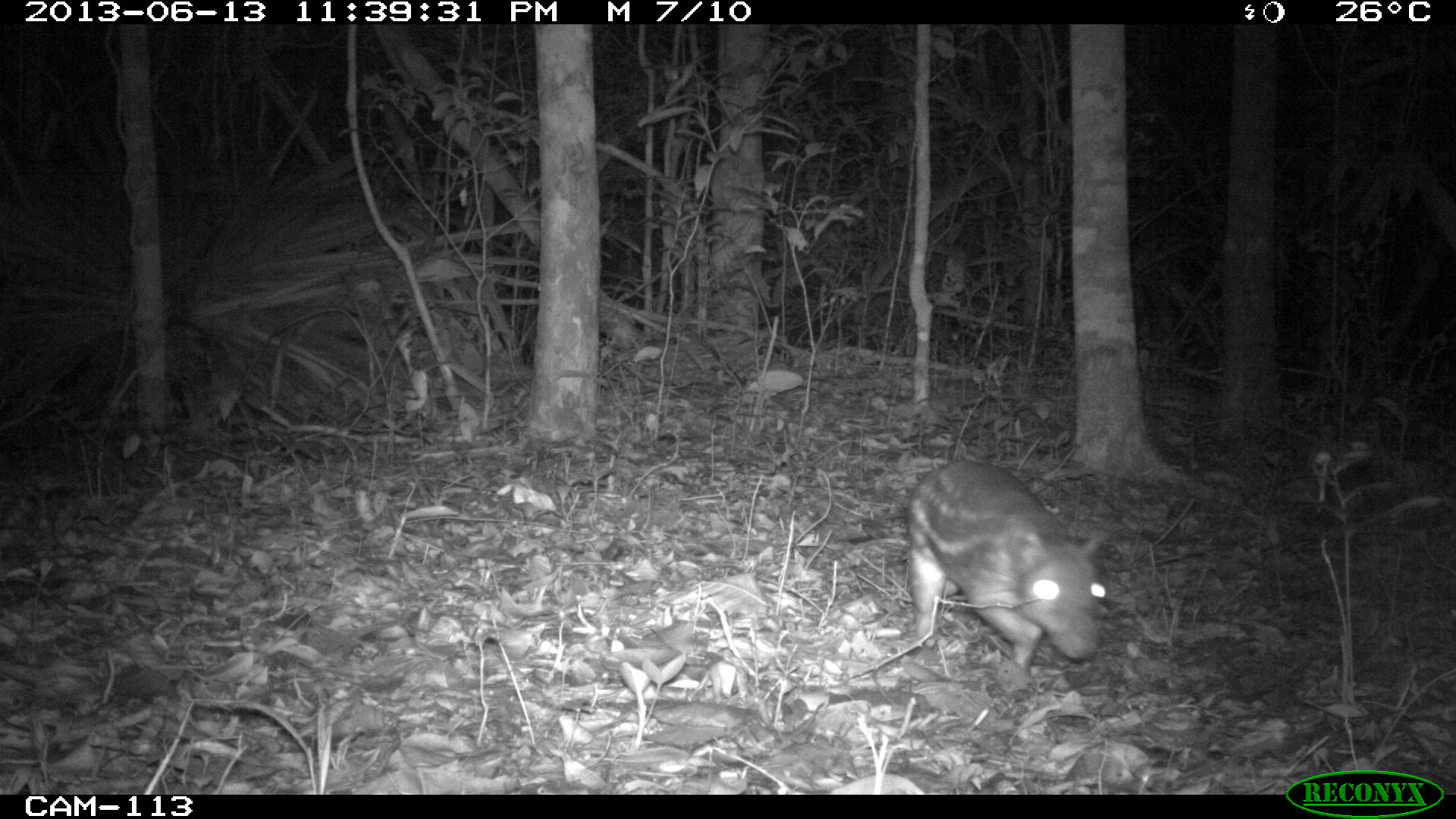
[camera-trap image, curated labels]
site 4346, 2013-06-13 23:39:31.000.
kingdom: Animalia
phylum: Chordata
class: Mammalia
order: Rodentia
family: Cuniculidae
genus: Cuniculus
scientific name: Cuniculus paca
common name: lowland paca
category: agouti paca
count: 1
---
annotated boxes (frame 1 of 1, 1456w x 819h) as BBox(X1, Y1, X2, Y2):
agouti paca: BBox(908, 460, 1105, 671)